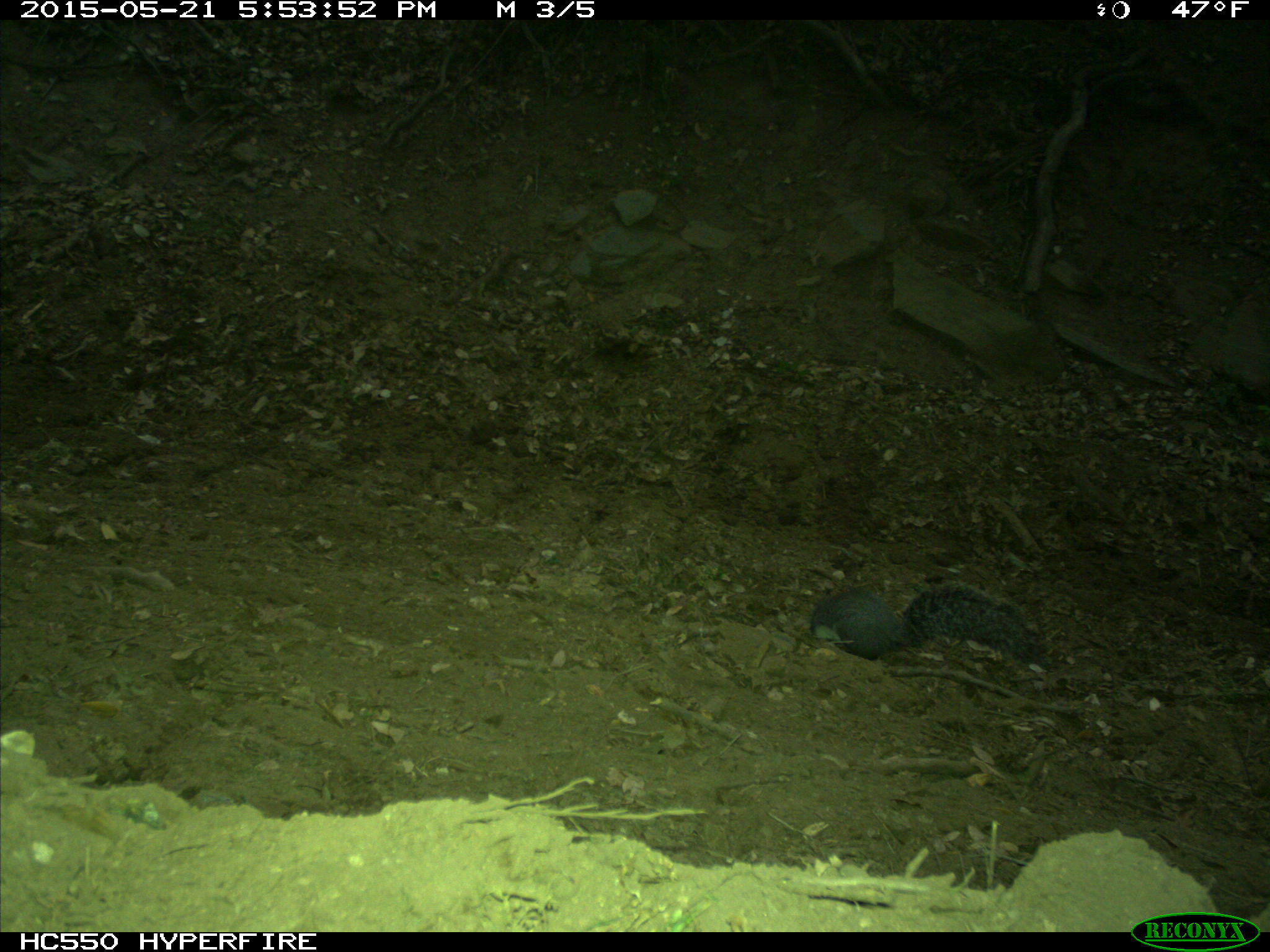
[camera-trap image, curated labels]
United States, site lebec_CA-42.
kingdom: Animalia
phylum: Chordata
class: Mammalia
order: Rodentia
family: Sciuridae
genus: Sciurus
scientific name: Sciurus carolinensis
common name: eastern gray squirrel